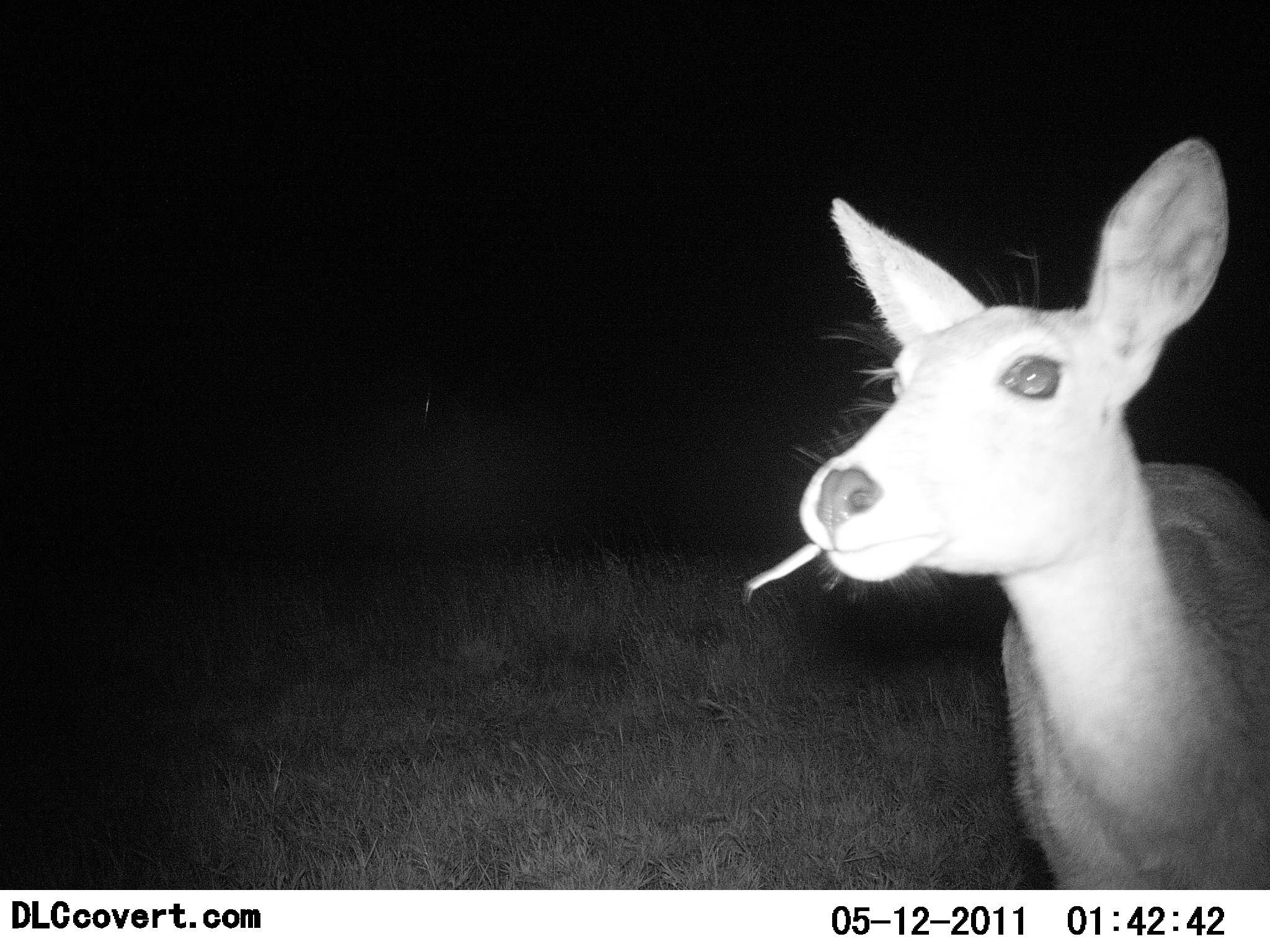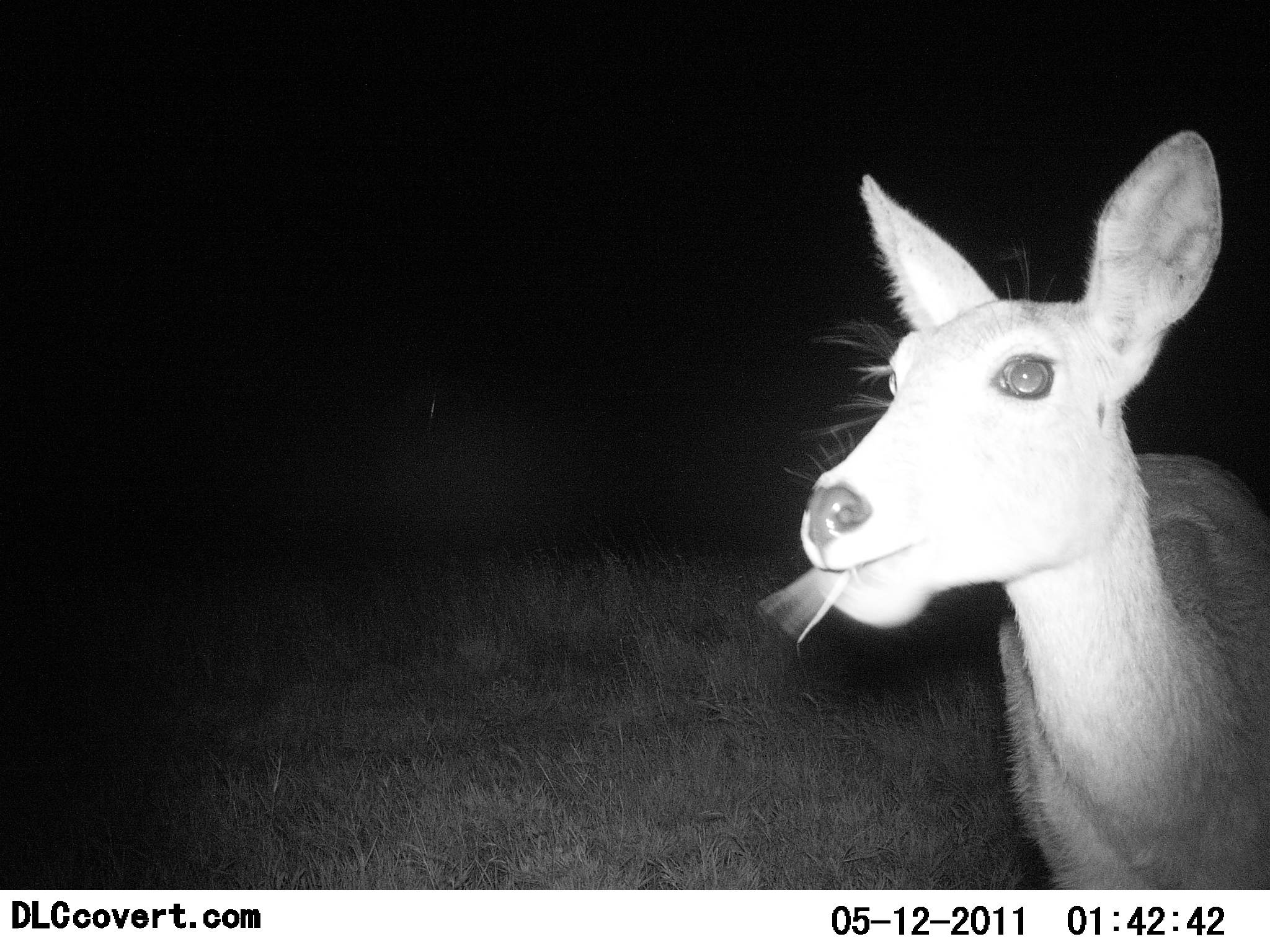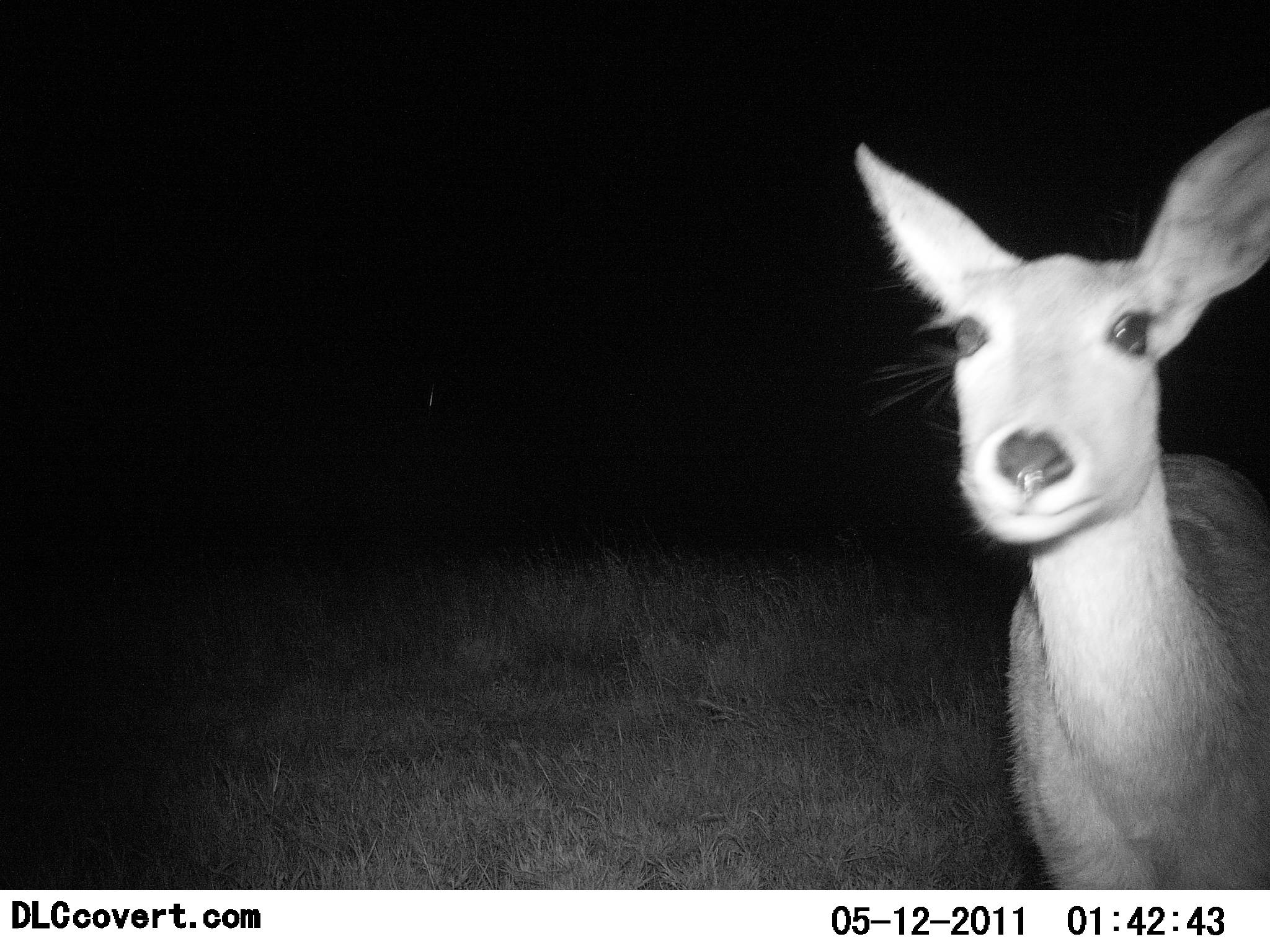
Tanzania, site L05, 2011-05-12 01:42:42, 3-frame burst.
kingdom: Animalia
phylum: Chordata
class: Mammalia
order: Artiodactyla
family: Bovidae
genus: Redunca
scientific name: Redunca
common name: reedbuck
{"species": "reedbuck (Redunca)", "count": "1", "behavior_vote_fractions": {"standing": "54%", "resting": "0%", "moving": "0%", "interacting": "0%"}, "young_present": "0%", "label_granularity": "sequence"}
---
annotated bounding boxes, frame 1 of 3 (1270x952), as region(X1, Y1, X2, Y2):
animal: region(738, 136, 1270, 888)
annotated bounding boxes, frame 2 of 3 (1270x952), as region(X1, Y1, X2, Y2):
animal: region(758, 127, 1270, 891)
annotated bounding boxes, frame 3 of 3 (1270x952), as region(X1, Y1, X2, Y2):
animal: region(853, 106, 1270, 889)